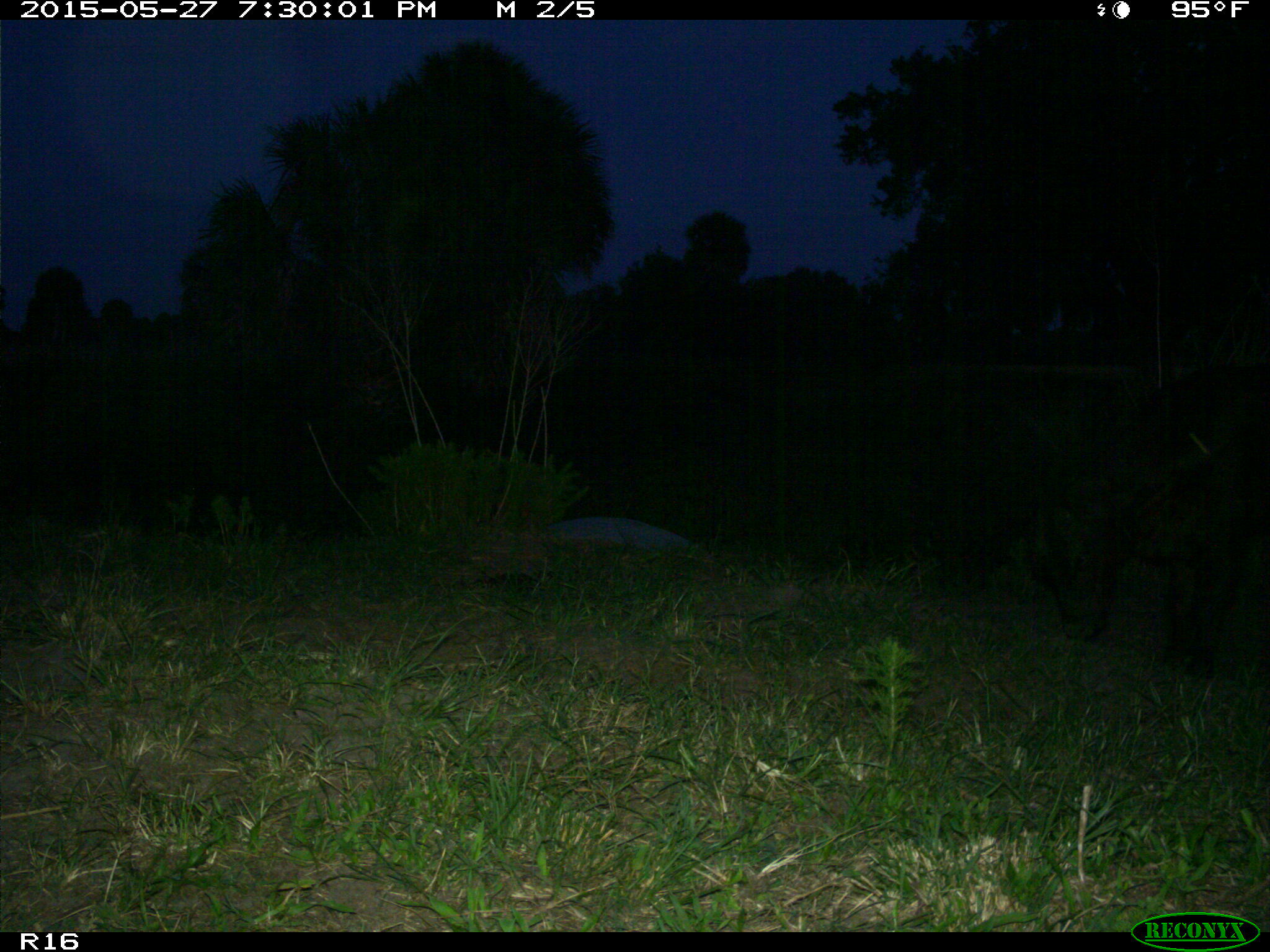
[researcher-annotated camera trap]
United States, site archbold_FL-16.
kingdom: Animalia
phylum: Chordata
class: Mammalia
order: Artiodactyla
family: Bovidae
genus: Bos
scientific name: Bos taurus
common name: domestic cow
Bos taurus (domestic cow).